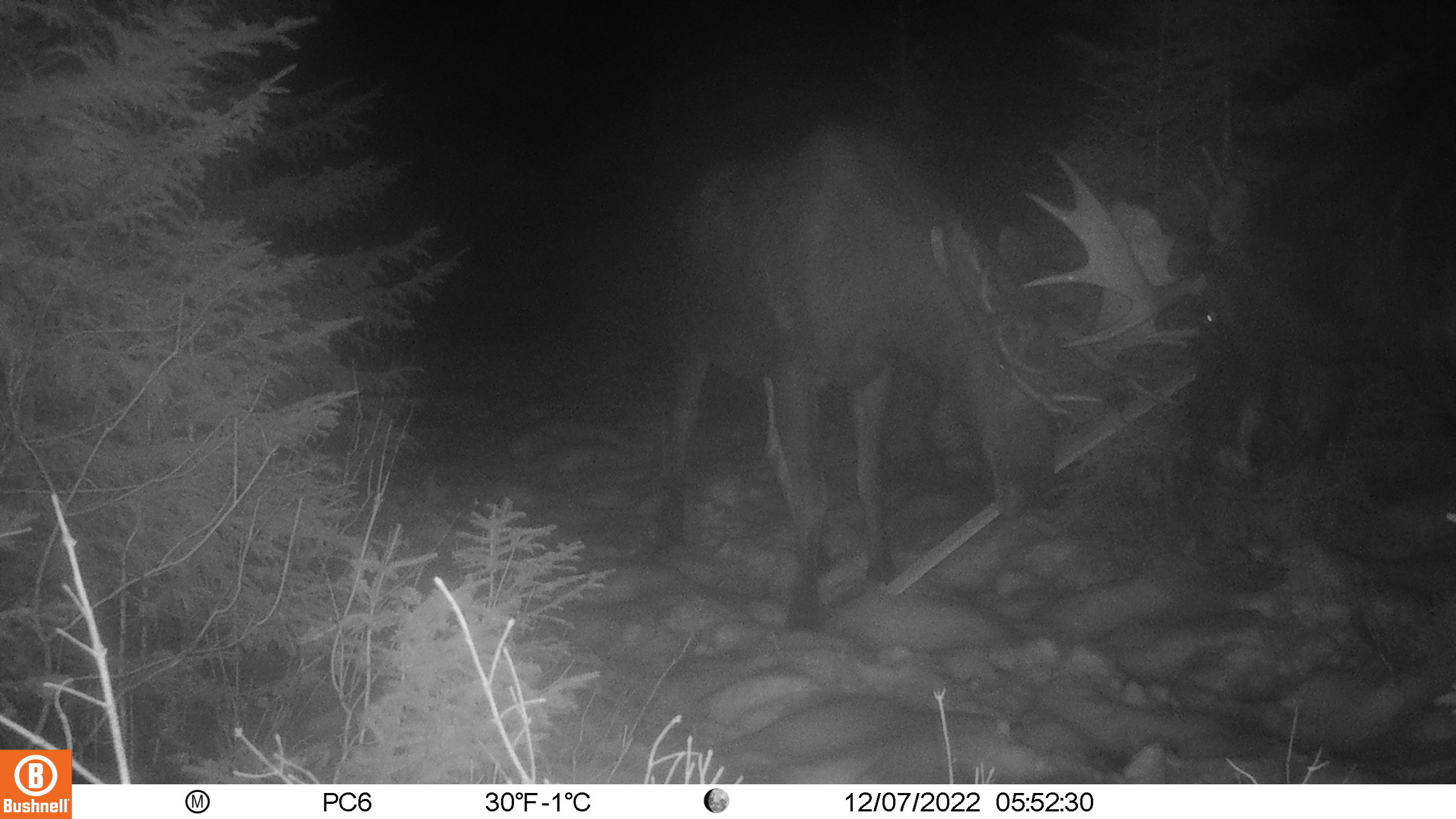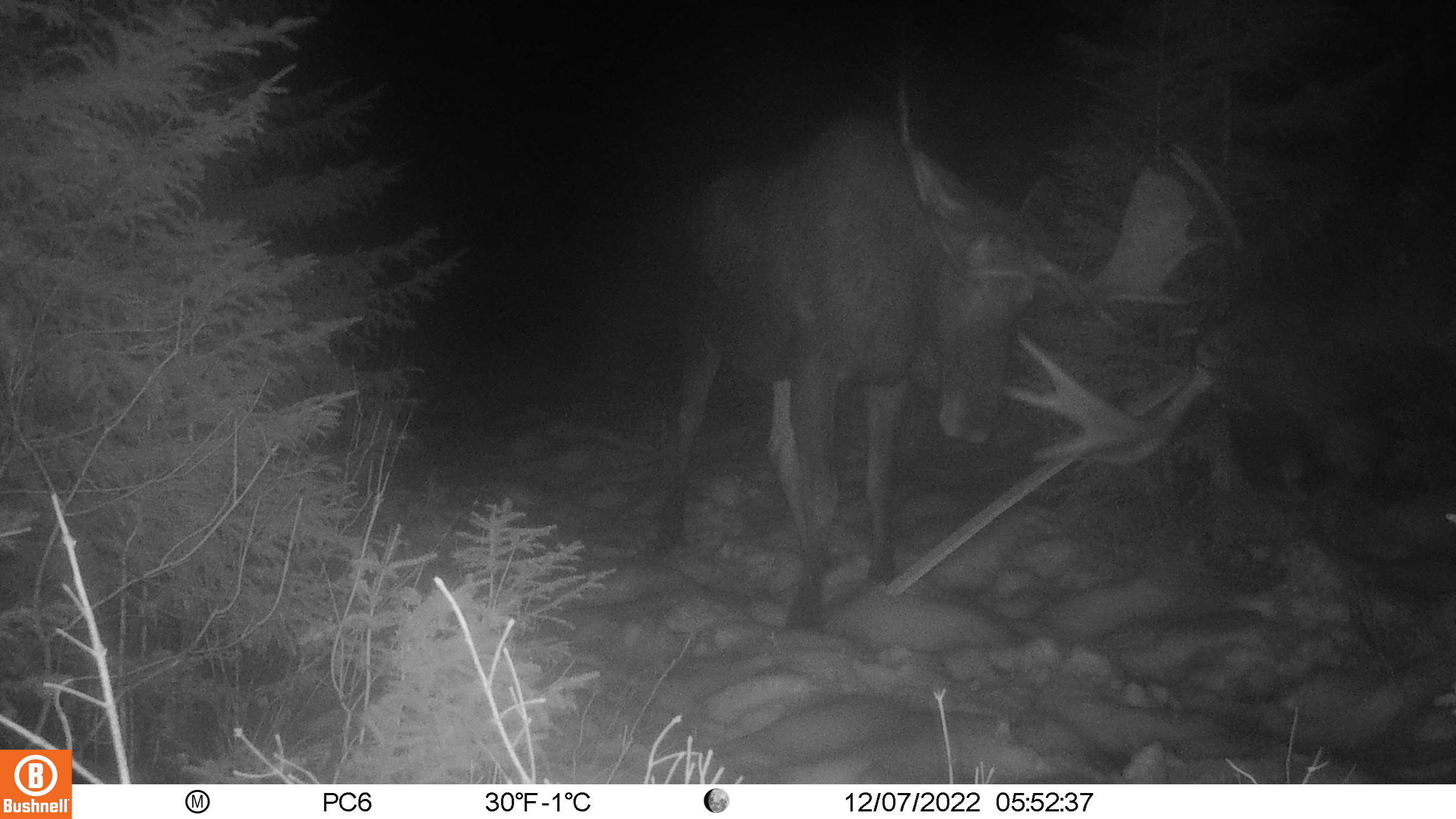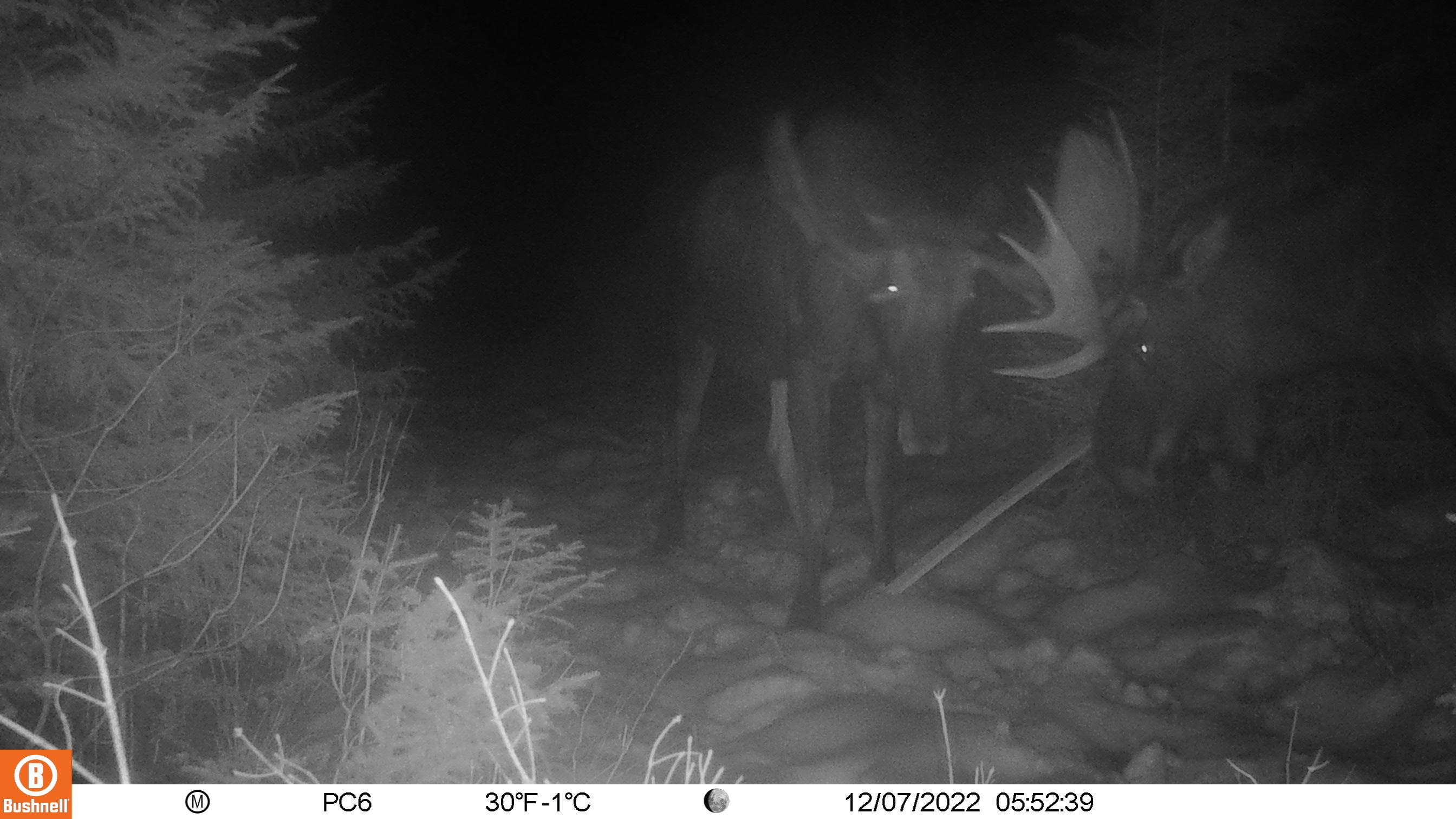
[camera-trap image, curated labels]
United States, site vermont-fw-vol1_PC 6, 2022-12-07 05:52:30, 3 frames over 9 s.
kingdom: Animalia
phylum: Chordata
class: Mammalia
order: Artiodactyla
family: Cervidae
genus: Alces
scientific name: Alces alces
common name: moose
Moose (Alces alces).